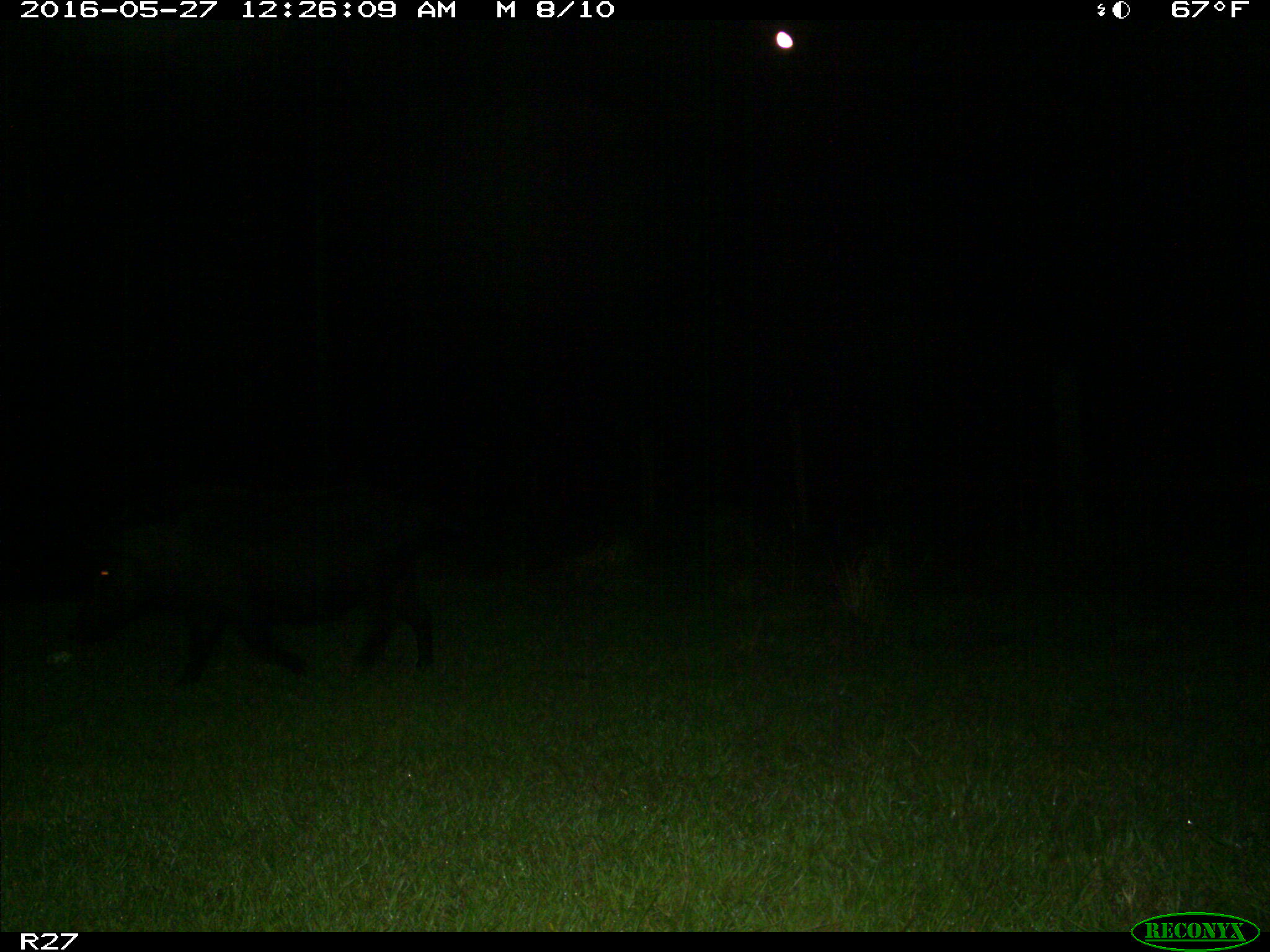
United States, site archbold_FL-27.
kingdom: Animalia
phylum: Chordata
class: Mammalia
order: Artiodactyla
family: Suidae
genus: Sus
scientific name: Sus scrofa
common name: wild boar